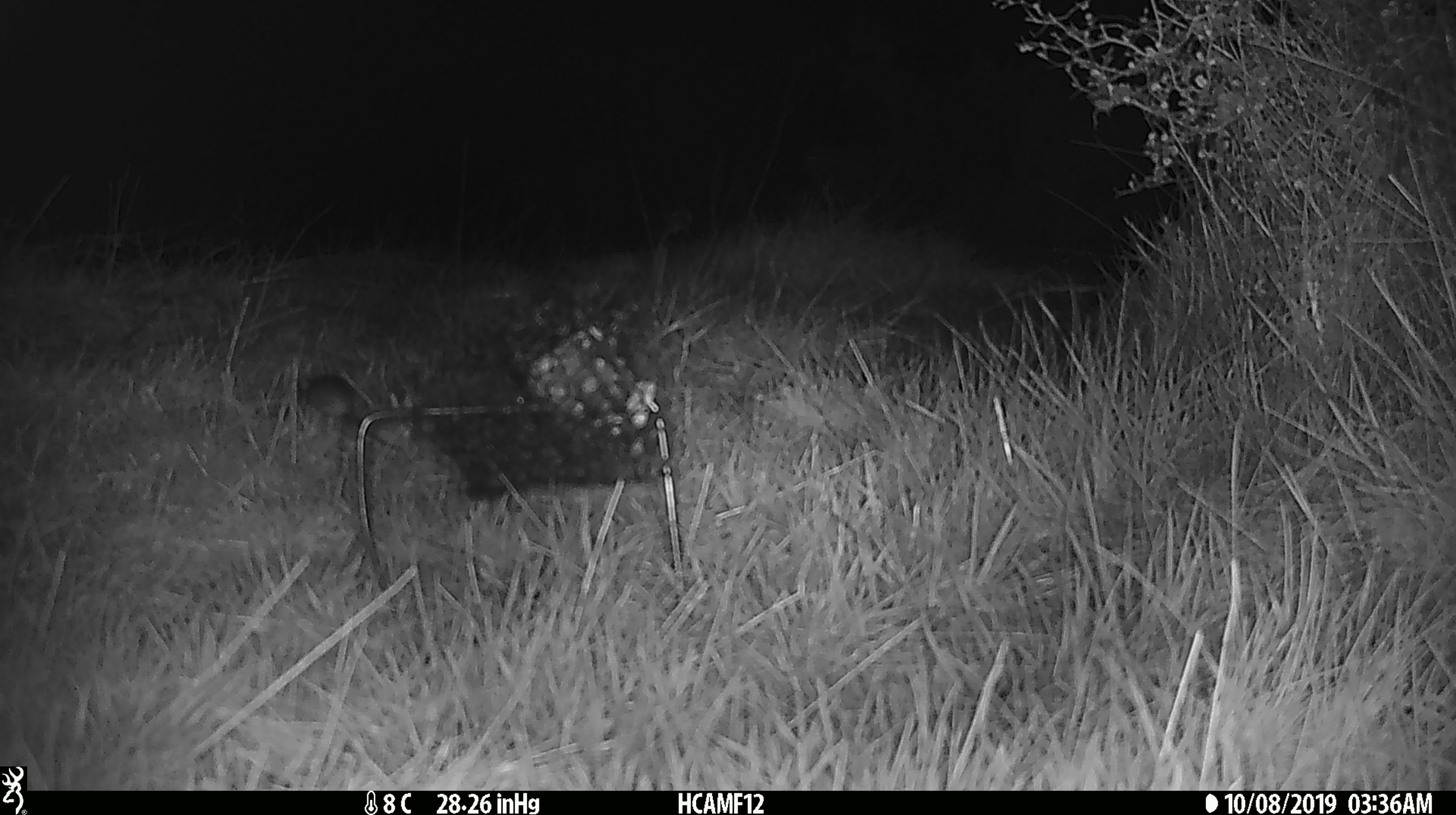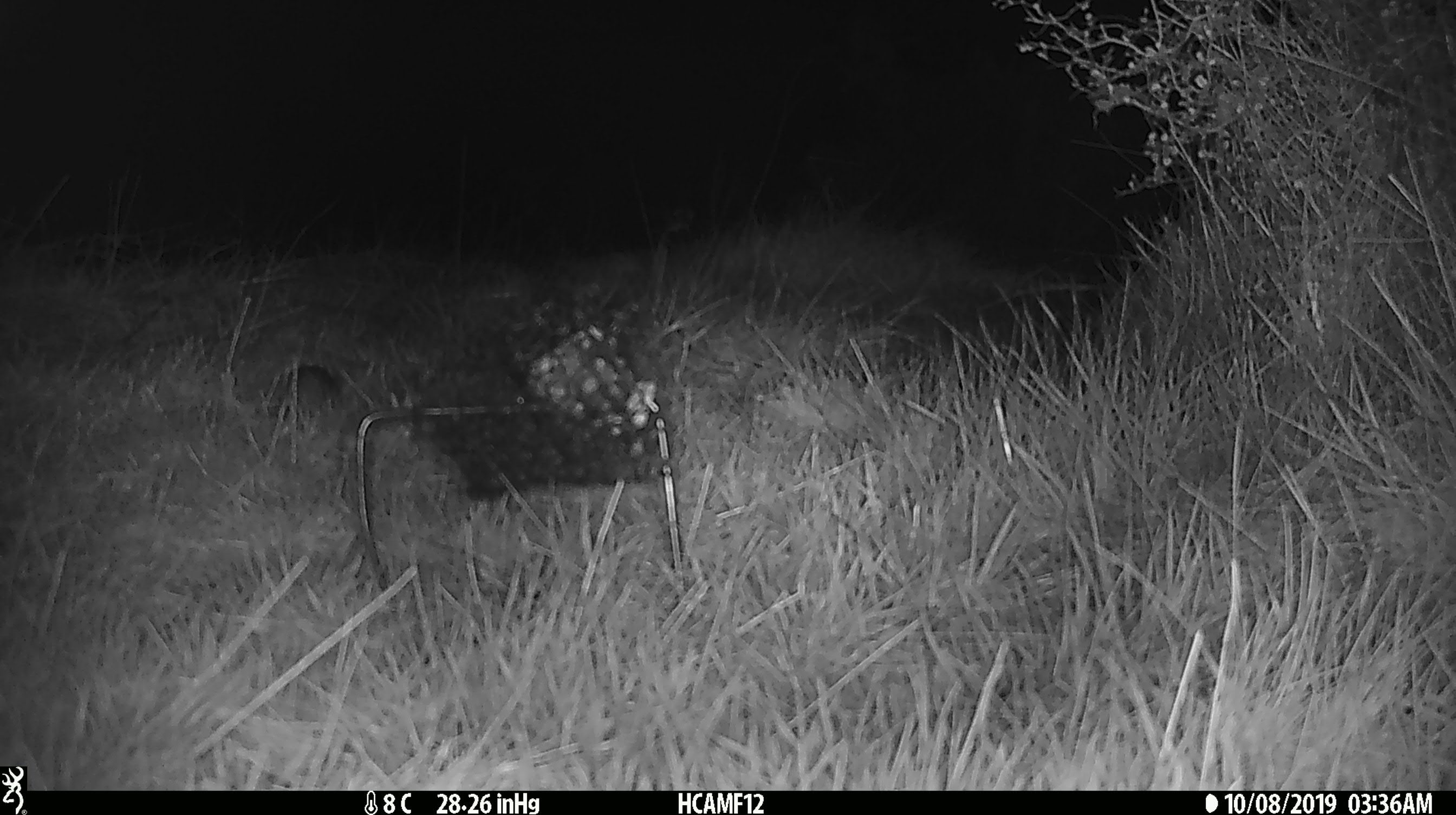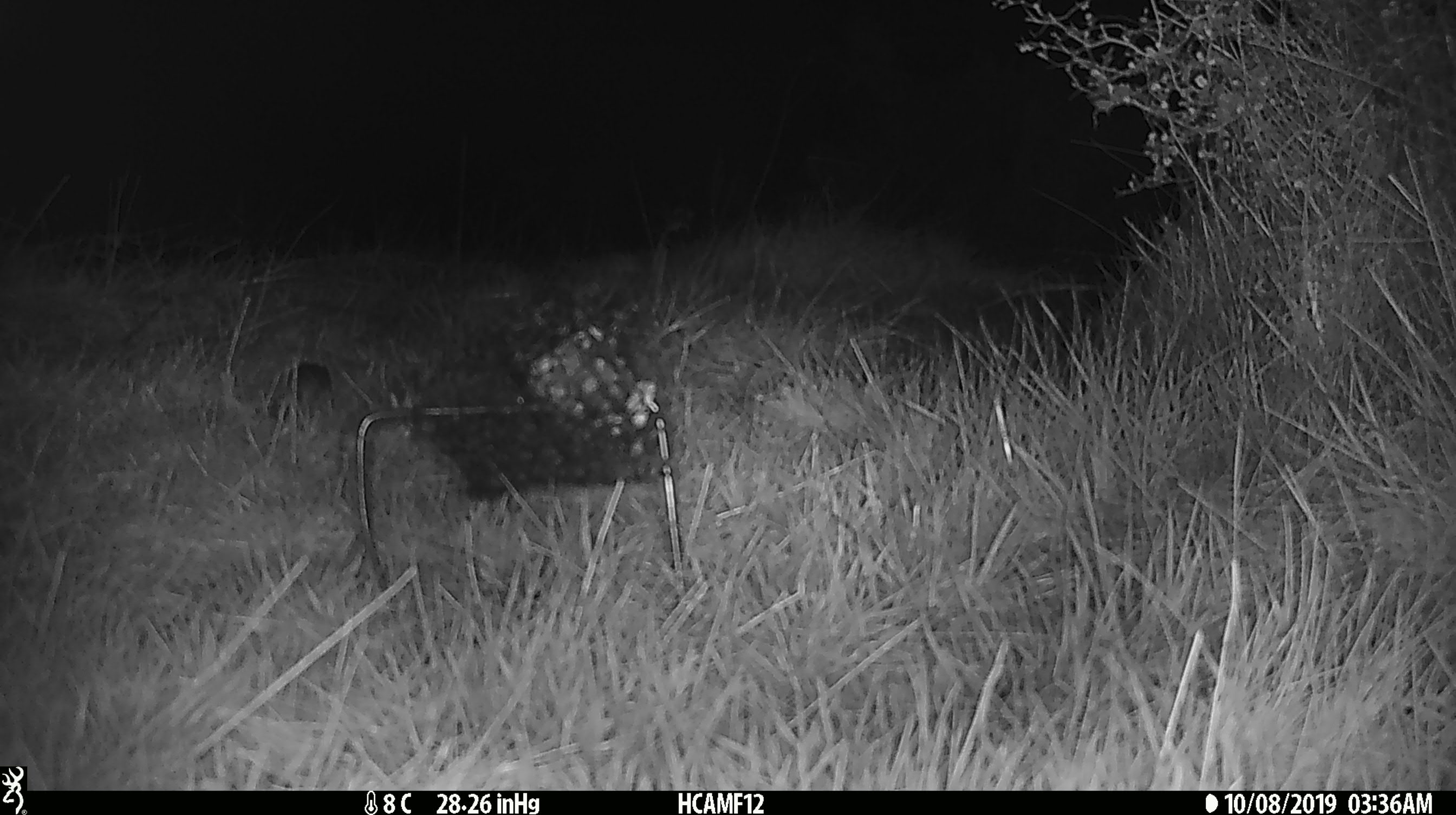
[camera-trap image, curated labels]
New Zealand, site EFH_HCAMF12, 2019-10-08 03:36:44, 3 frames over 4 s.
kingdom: Animalia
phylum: Chordata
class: Mammalia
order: Rodentia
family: Muridae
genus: Mus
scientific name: Mus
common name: mouse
Mouse (Mus).